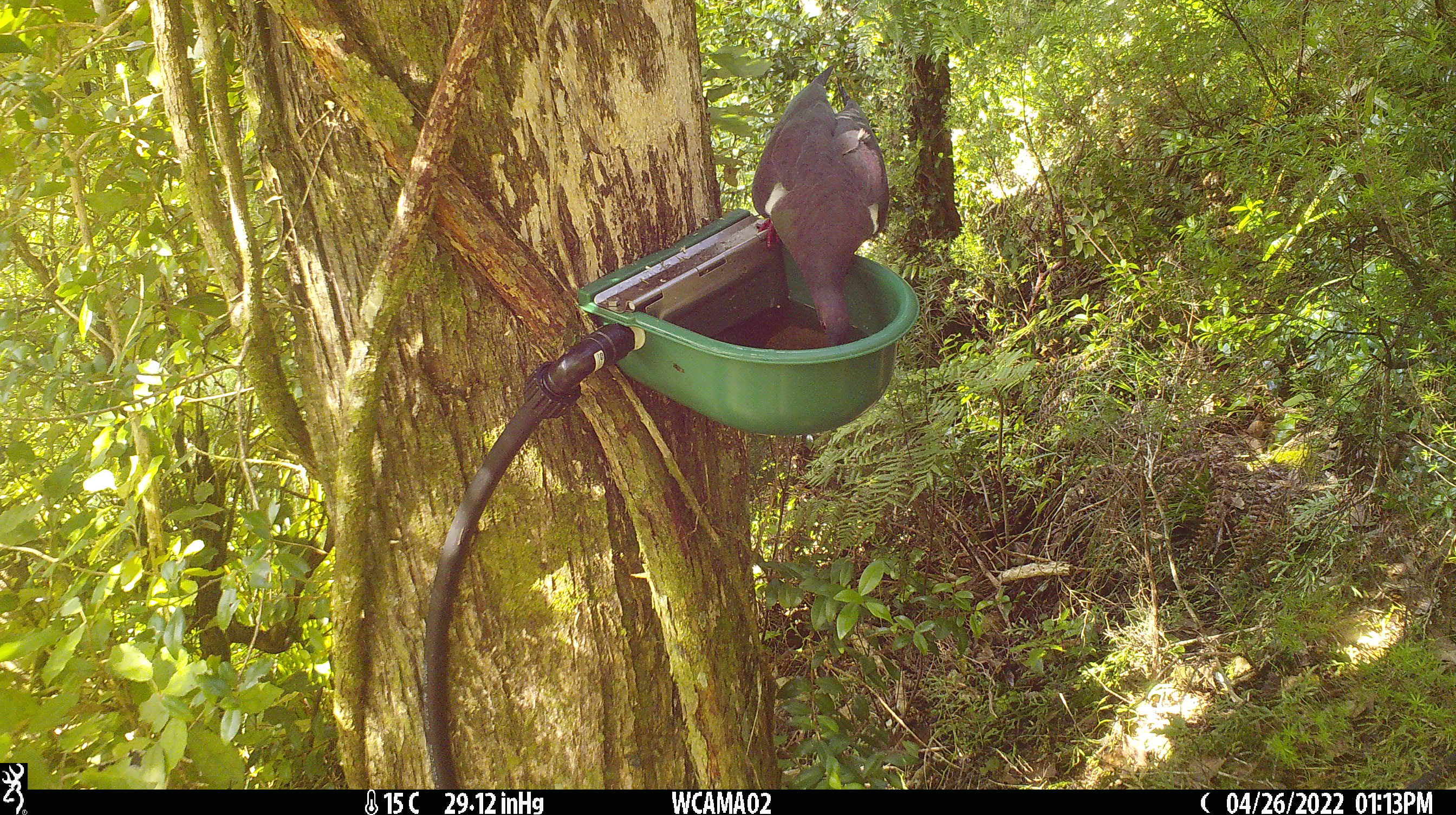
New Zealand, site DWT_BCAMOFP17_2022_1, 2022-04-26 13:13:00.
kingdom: Animalia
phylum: Chordata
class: Aves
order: Columbiformes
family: Columbidae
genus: Hemiphaga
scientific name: Hemiphaga novaeseelandiae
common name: new zealand pigeon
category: kereru